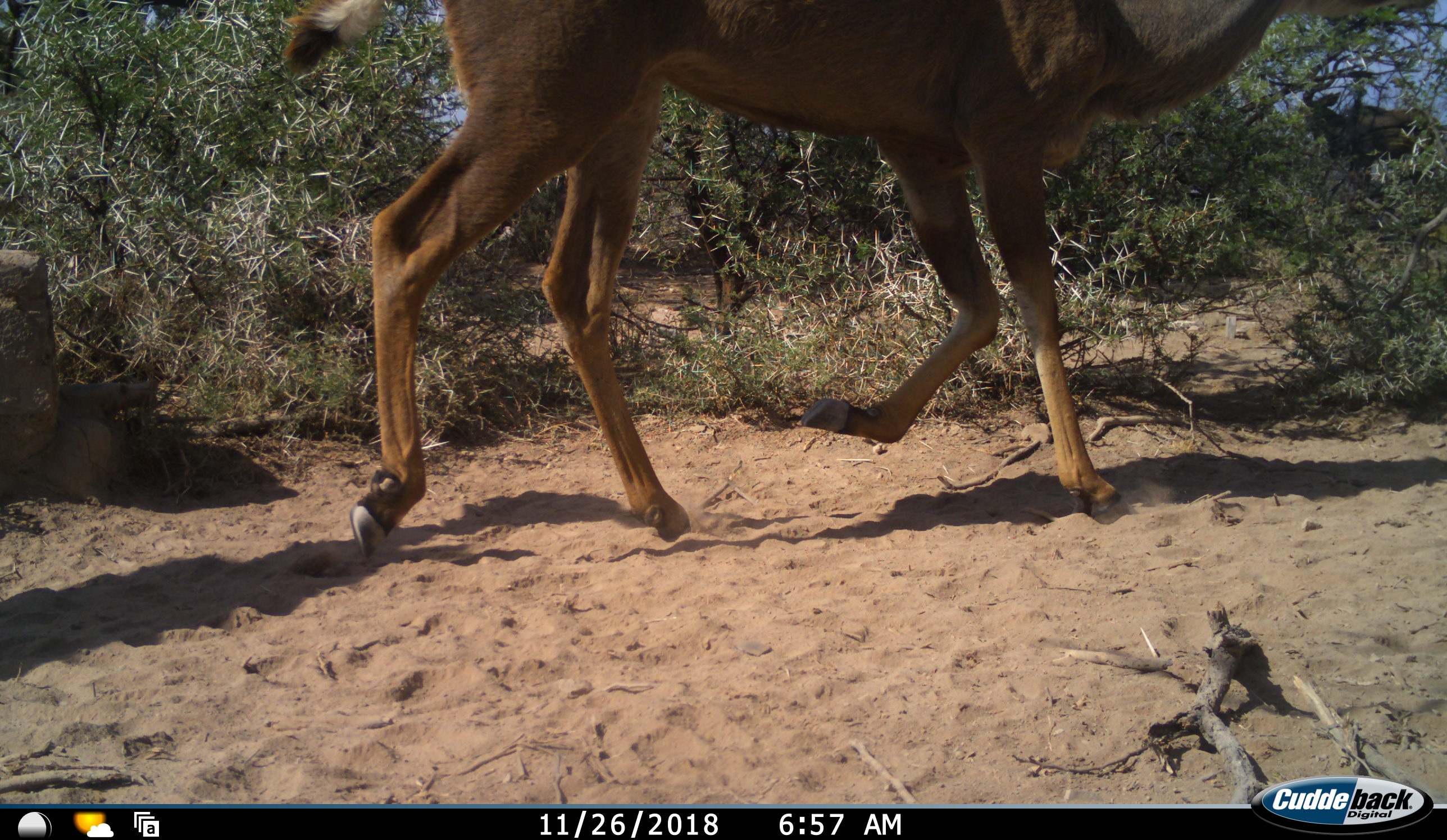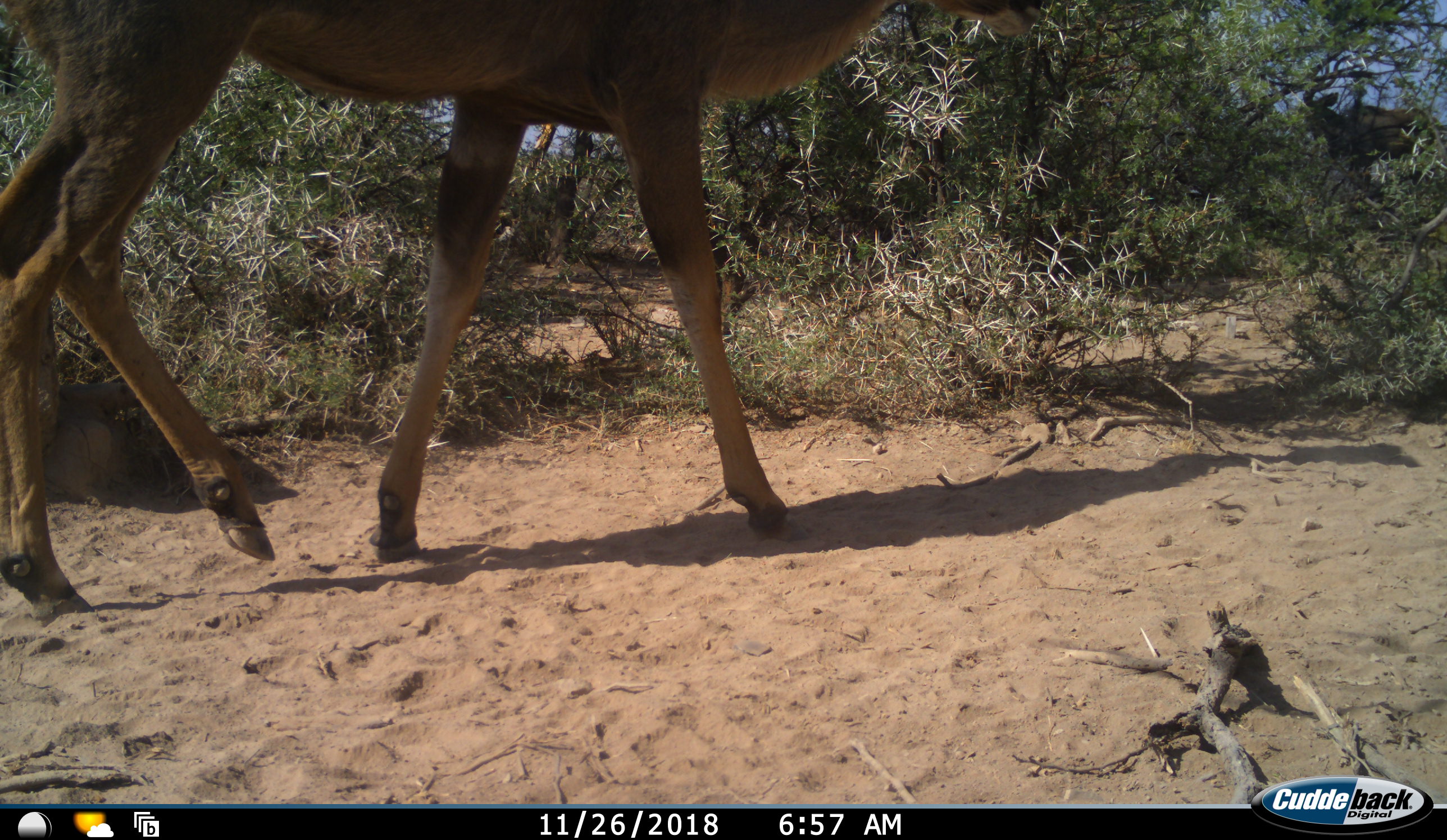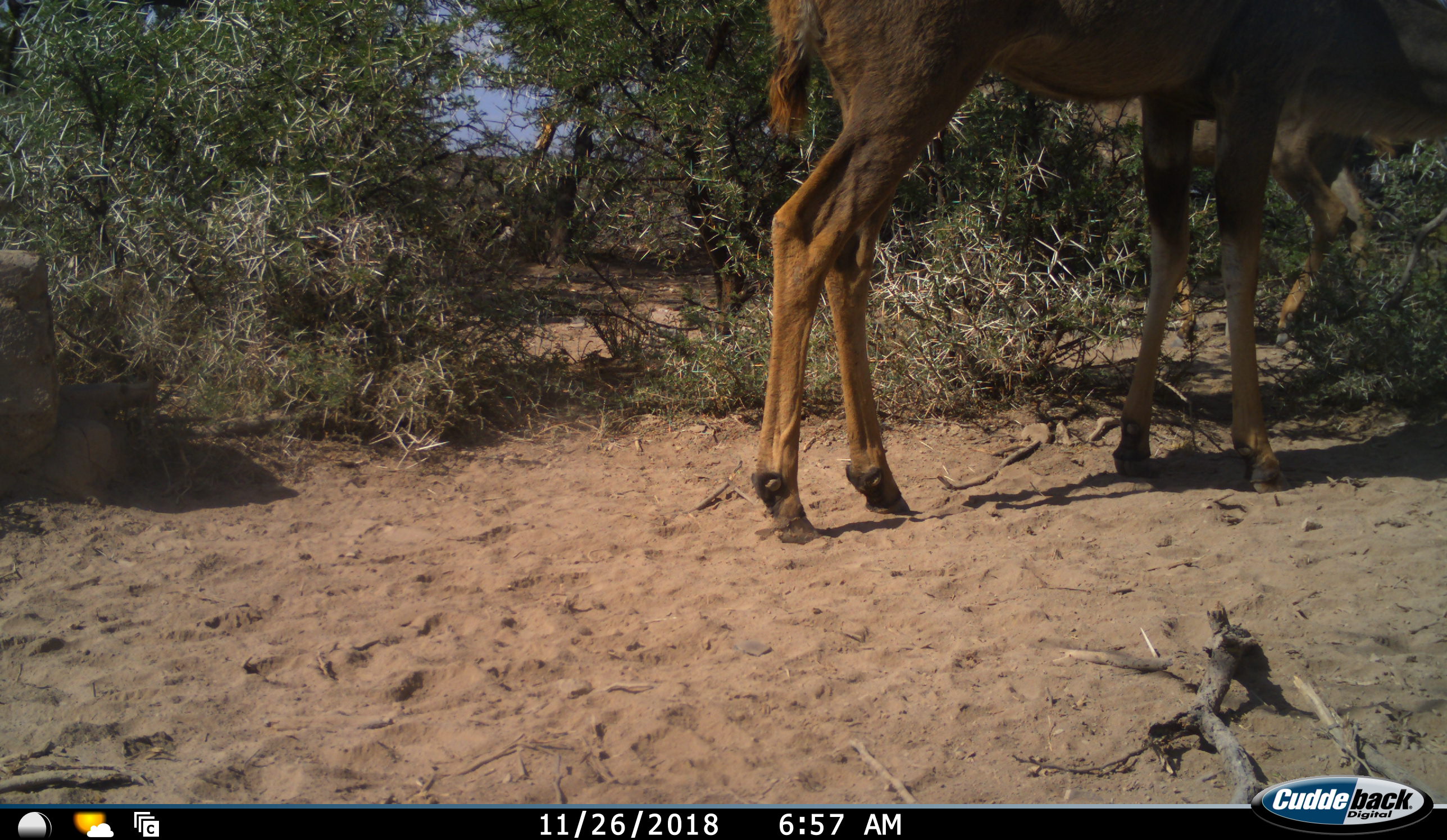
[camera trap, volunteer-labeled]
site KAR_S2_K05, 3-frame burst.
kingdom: Animalia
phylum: Chordata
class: Mammalia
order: Artiodactyla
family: Bovidae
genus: Tragelaphus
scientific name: Tragelaphus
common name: kudu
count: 1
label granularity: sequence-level